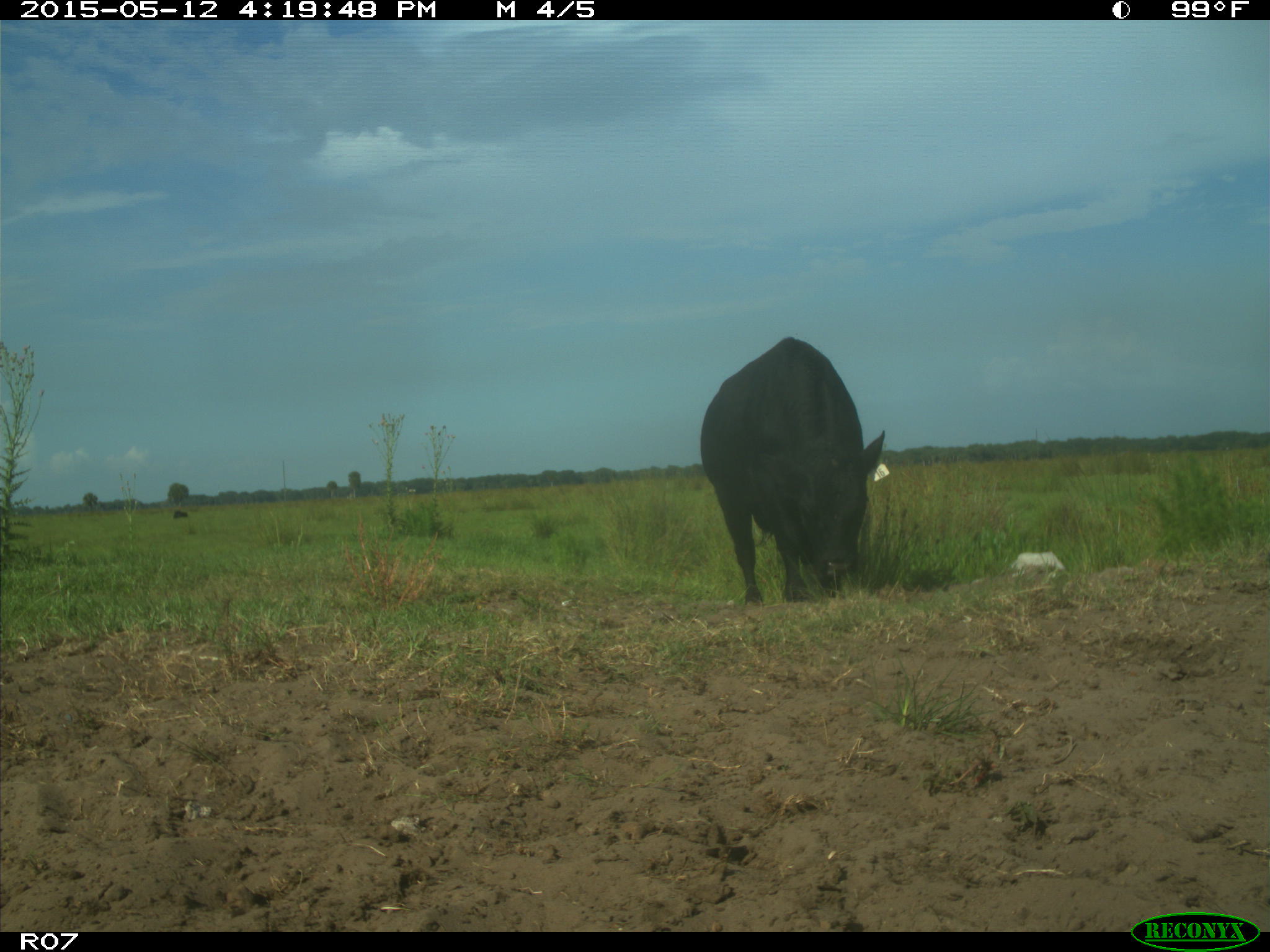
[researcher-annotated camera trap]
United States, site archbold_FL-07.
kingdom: Animalia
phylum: Chordata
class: Mammalia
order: Artiodactyla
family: Bovidae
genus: Bos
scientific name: Bos taurus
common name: domestic cow